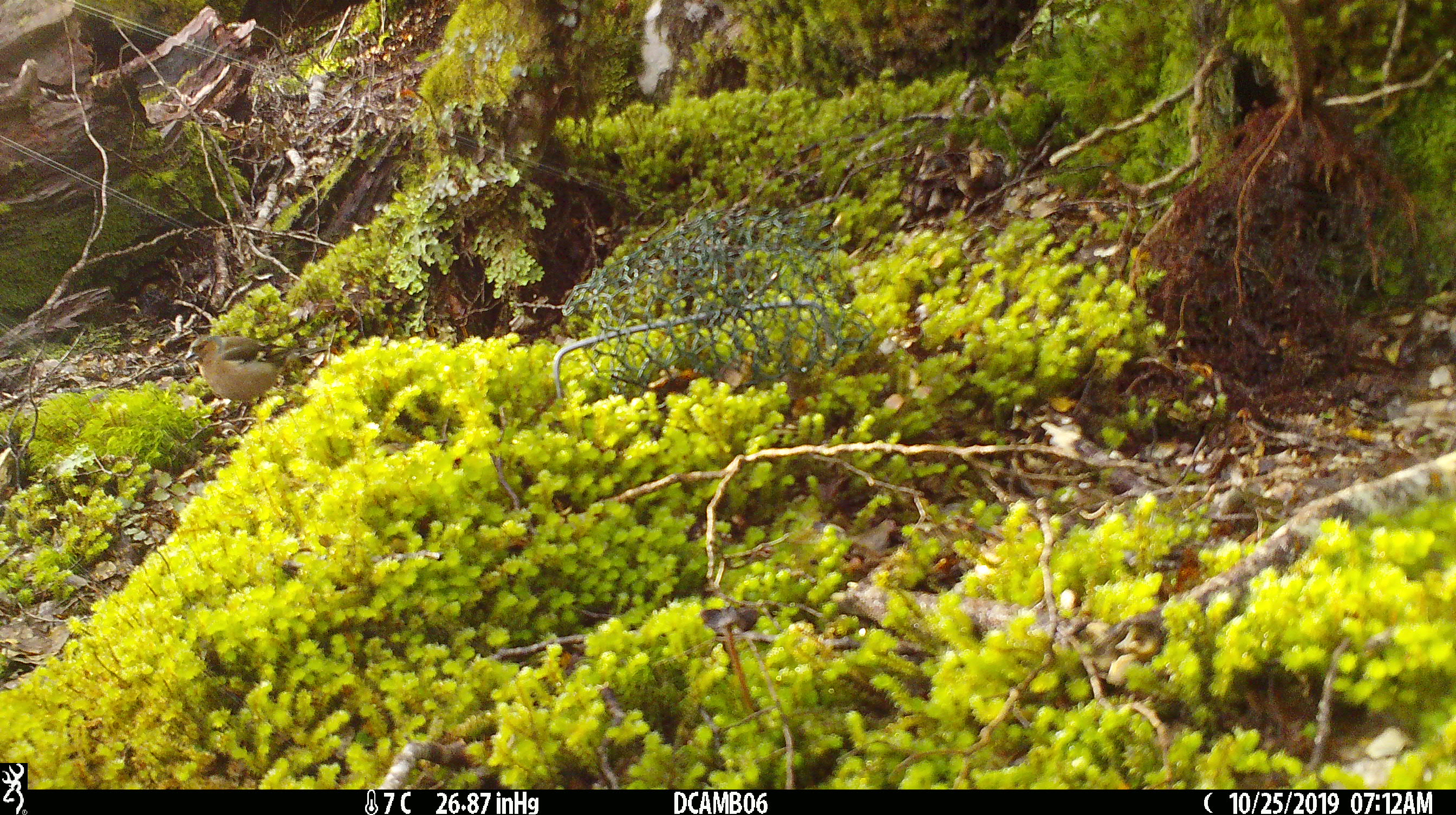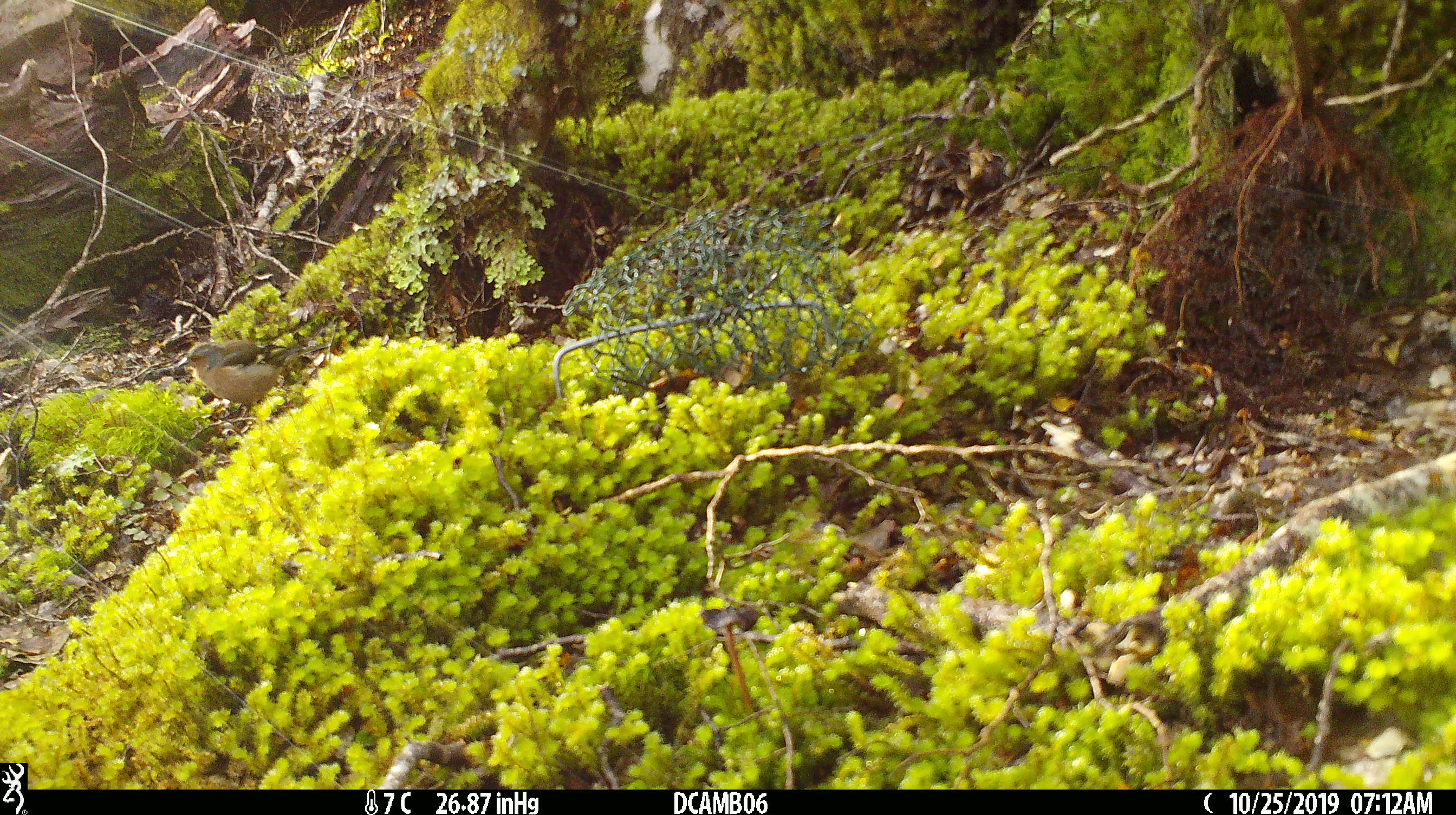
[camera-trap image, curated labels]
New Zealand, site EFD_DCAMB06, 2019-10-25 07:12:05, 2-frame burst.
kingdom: Animalia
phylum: Chordata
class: Aves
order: Passeriformes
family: Fringillidae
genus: Fringilla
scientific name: Fringilla coelebs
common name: common chaffinch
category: chaffinch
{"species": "chaffinch (common chaffinch) (Fringilla coelebs)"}